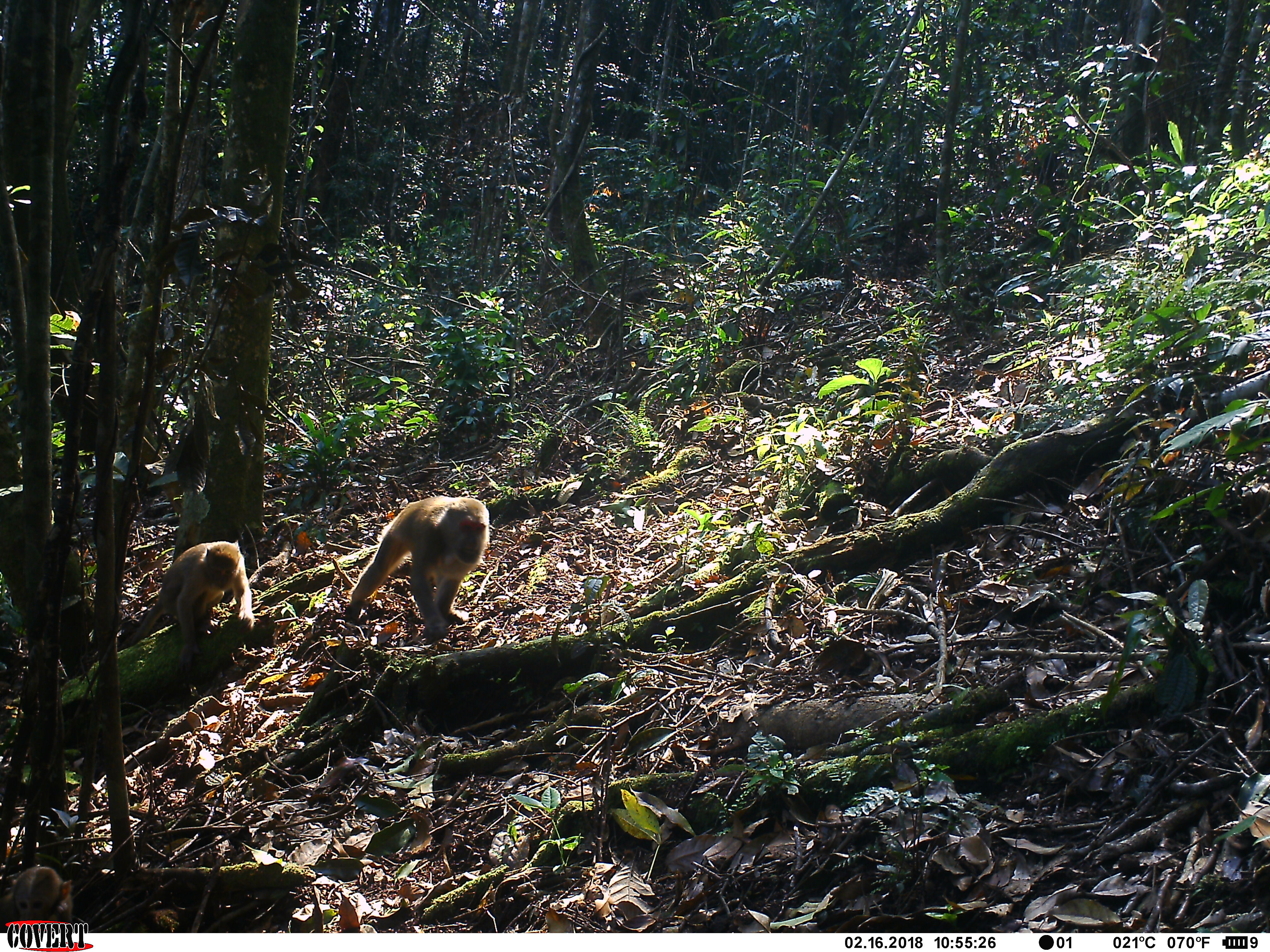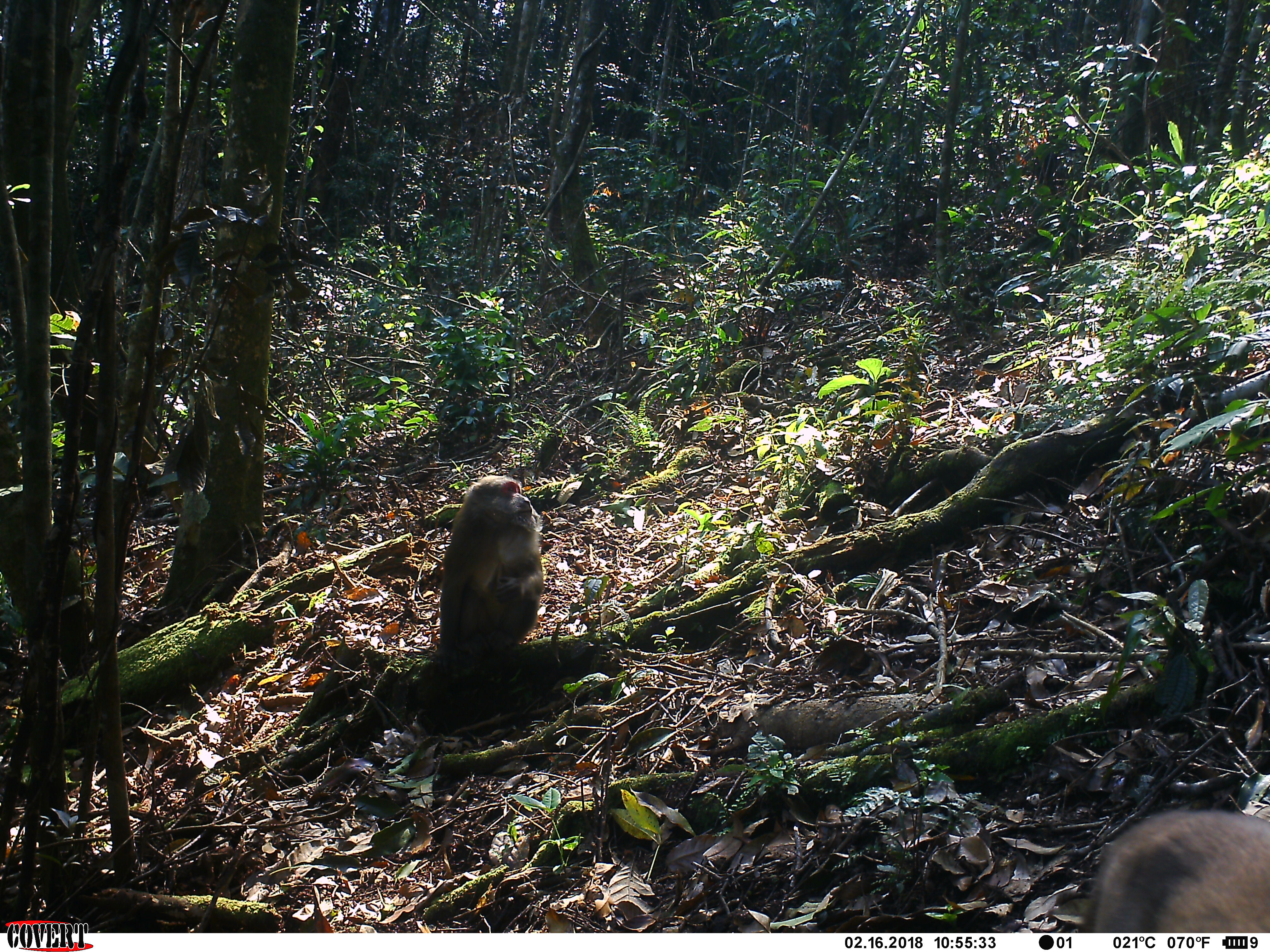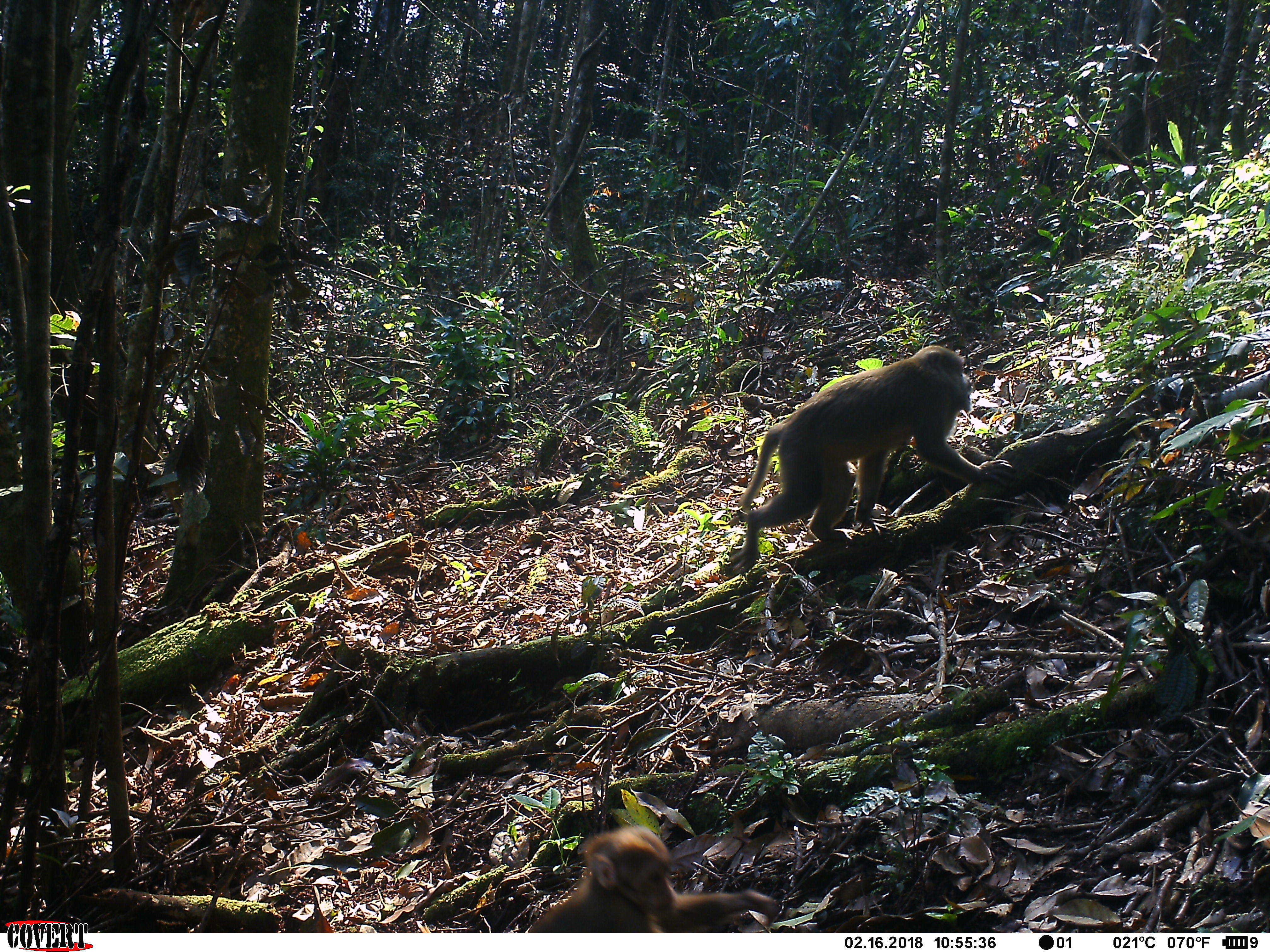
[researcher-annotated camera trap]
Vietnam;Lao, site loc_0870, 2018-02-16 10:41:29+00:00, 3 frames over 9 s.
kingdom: Animalia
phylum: Chordata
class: Mammalia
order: Primates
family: Cercopithecidae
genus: Macaca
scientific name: Macaca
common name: macaque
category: macaque not stump tailed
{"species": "macaque not stump tailed (macaque) (Macaca)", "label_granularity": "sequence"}